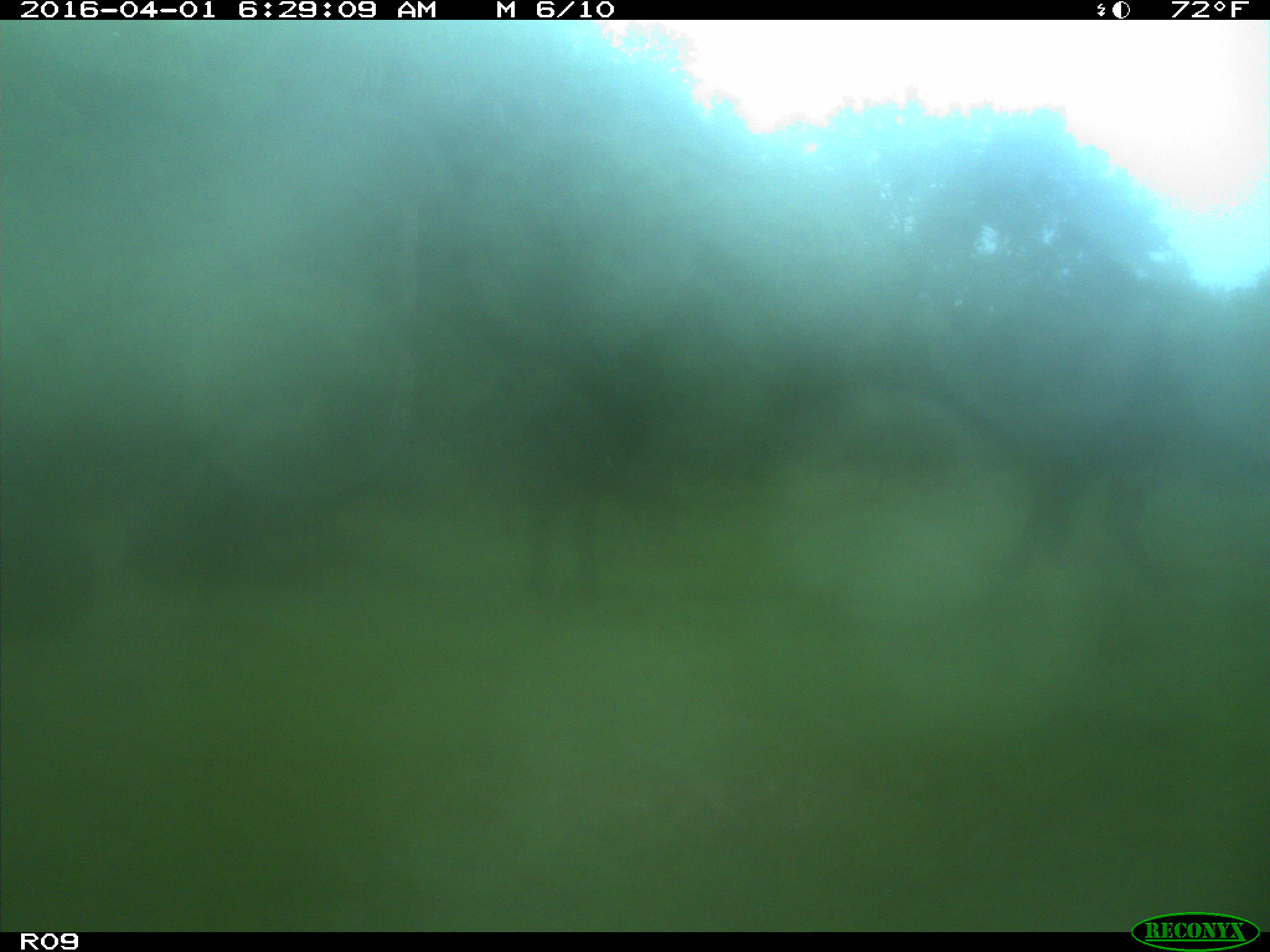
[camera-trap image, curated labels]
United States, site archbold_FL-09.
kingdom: Animalia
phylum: Chordata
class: Mammalia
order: Artiodactyla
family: Bovidae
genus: Bos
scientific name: Bos taurus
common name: domestic cow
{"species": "Bos taurus (domestic cow)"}